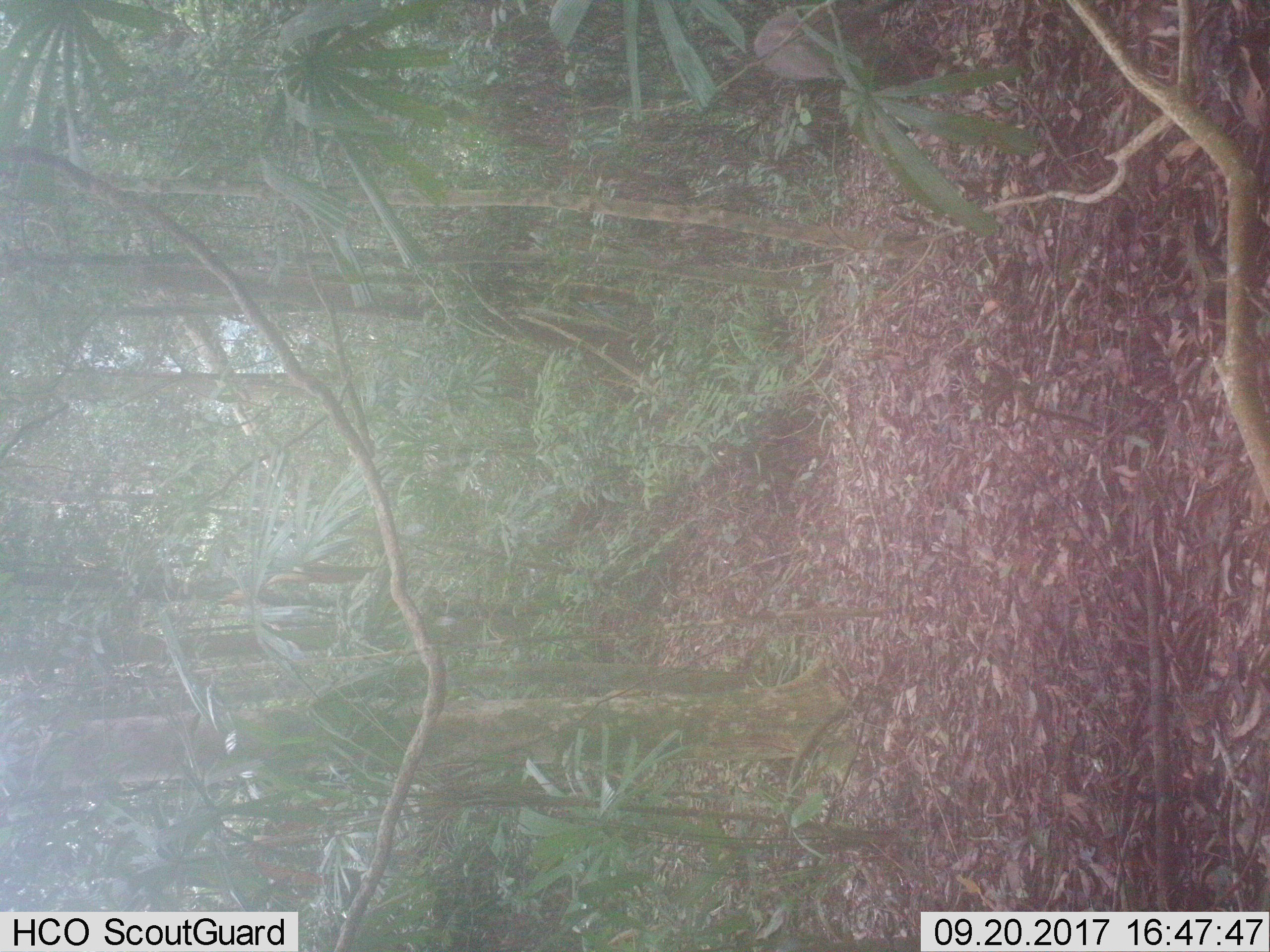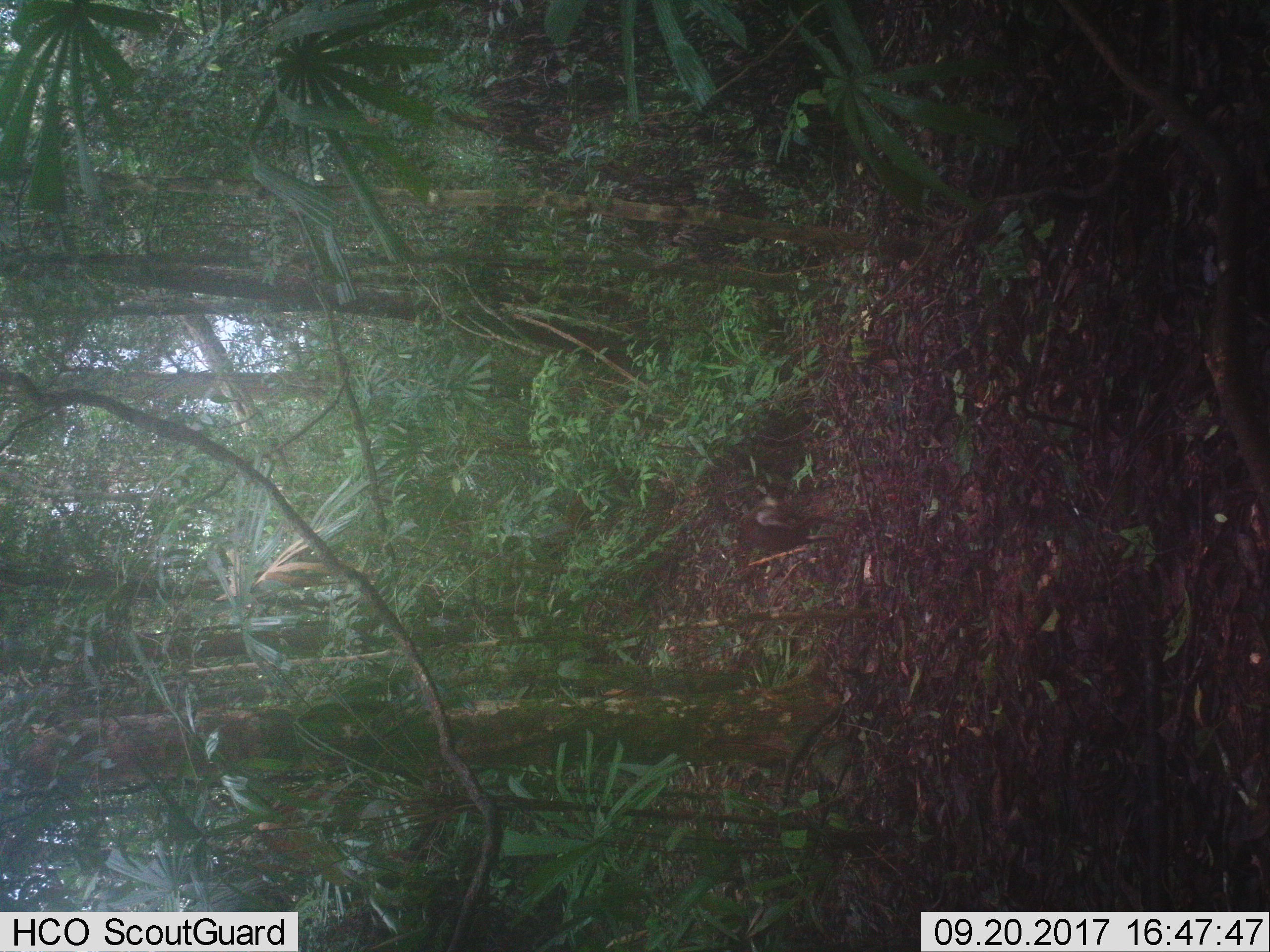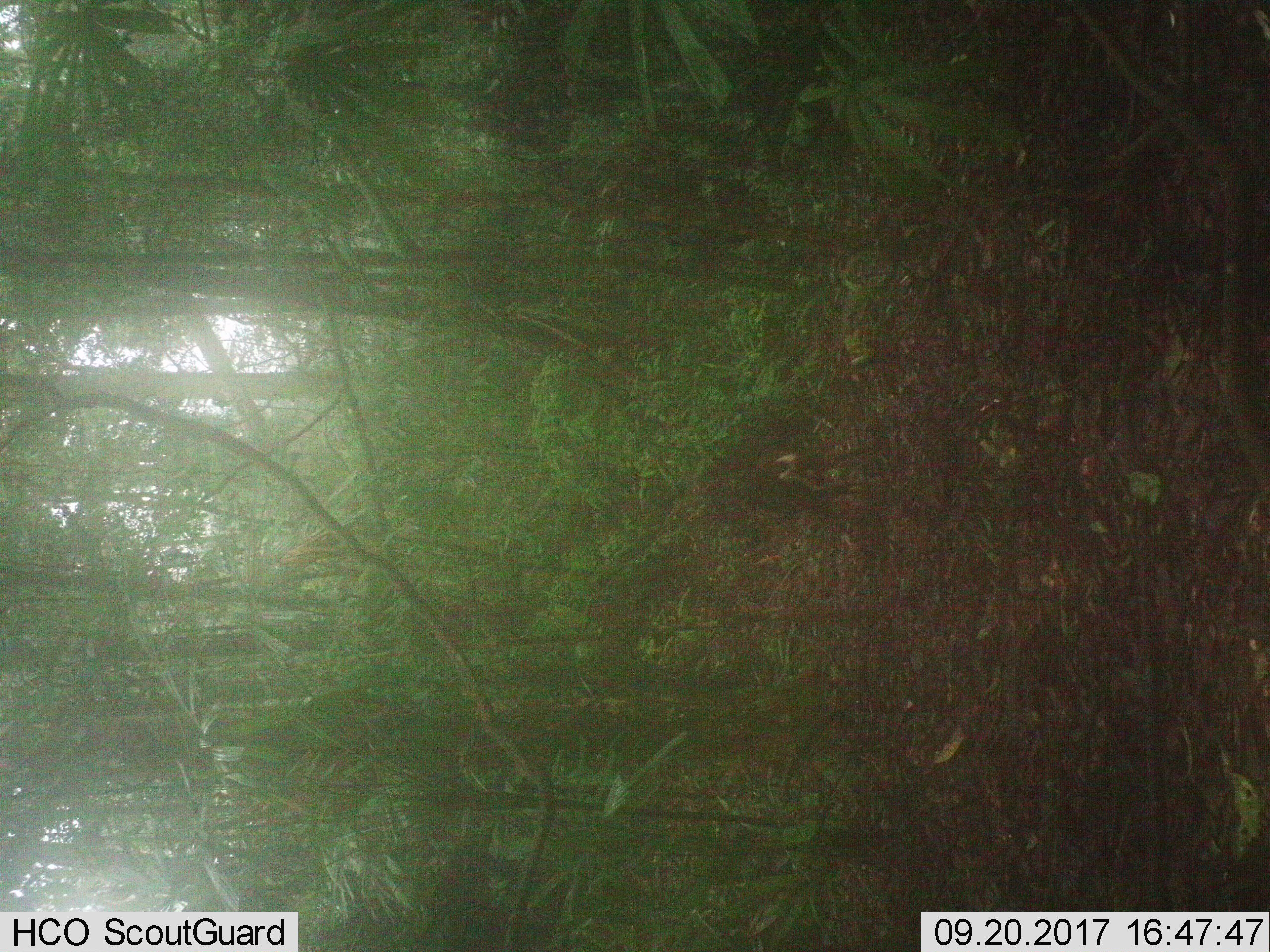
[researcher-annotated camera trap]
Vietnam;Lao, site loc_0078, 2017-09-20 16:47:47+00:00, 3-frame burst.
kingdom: Animalia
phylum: Chordata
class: Mammalia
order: Artiodactyla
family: Cervidae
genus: Muntiacus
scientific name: Muntiacus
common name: muntjacs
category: unidentified muntjac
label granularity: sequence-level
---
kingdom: Animalia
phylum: Chordata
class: Mammalia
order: Artiodactyla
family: Cervidae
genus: Muntiacus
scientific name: Muntiacus rooseveltorum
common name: roosevelt's muntjac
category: roosevelts muntjac group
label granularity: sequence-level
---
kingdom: Animalia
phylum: Chordata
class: Mammalia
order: Artiodactyla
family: Bovidae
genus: Capricornis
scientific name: Capricornis sumatraensis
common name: chinese serow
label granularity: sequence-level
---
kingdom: Animalia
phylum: Chordata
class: Mammalia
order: Primates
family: Cercopithecidae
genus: Macaca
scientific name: Macaca arctoides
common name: stump-tailed macaque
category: stump tailed macaque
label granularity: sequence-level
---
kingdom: Animalia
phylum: Chordata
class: Mammalia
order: Carnivora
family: Herpestidae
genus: Urva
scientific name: Urva urva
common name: crab-eating mongoose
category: crab eating mongoose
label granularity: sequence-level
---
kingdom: Animalia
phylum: Chordata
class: Mammalia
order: Artiodactyla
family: Suidae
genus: Sus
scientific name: Sus scrofa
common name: eurasian wild pig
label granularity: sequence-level